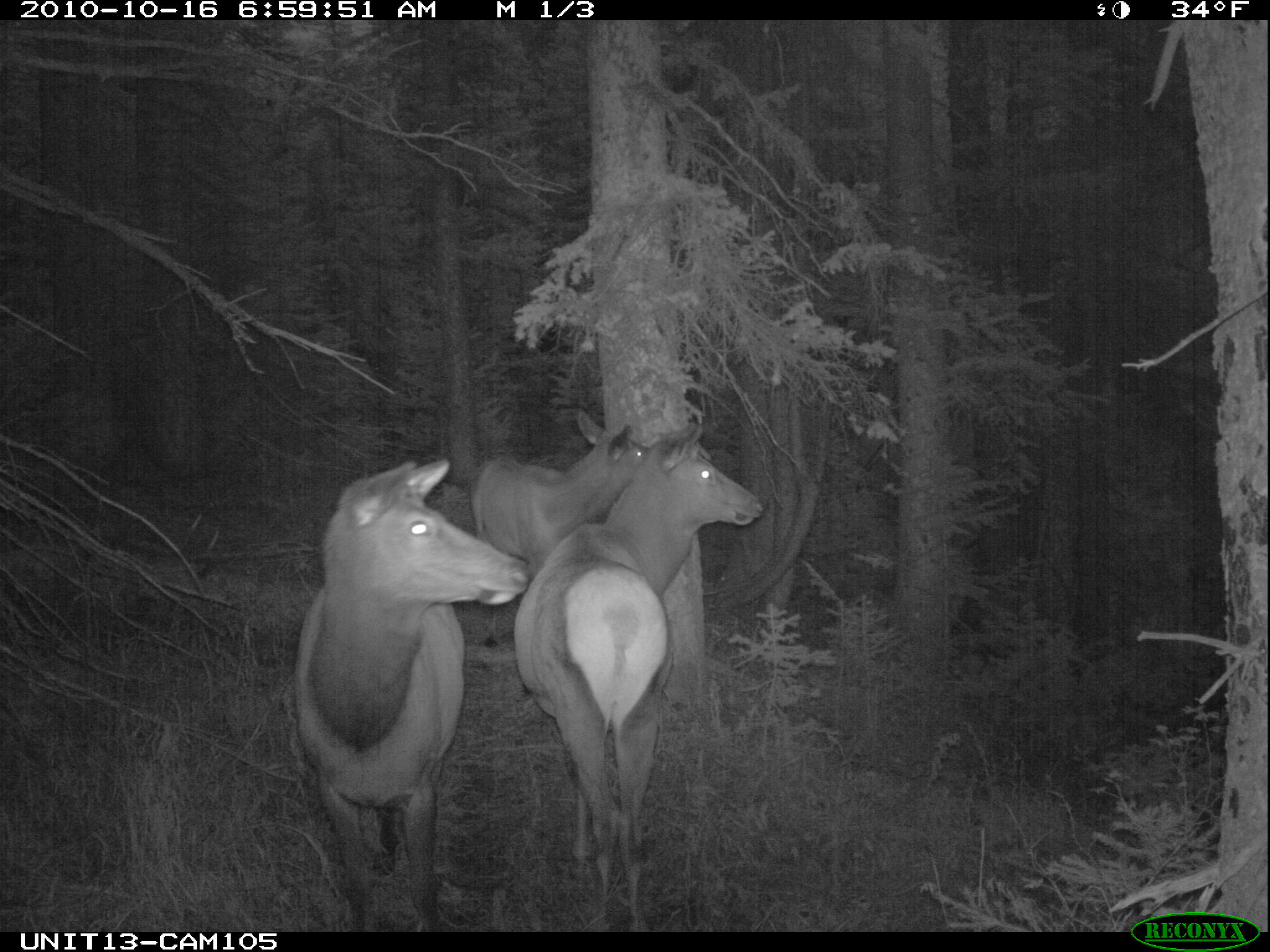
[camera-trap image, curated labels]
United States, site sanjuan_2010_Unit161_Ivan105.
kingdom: Animalia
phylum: Chordata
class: Mammalia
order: Artiodactyla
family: Cervidae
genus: Cervus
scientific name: Cervus elaphus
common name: red deer